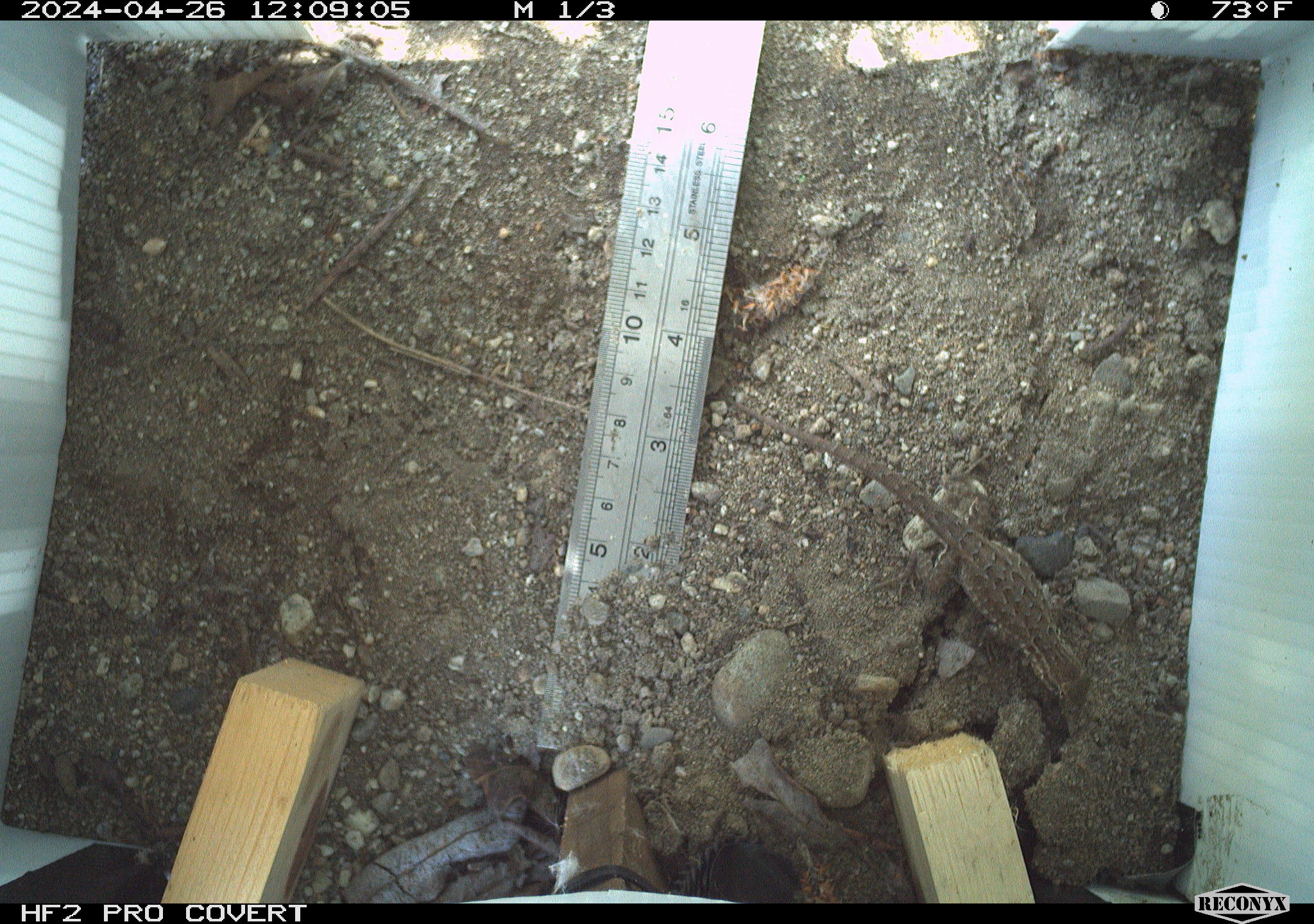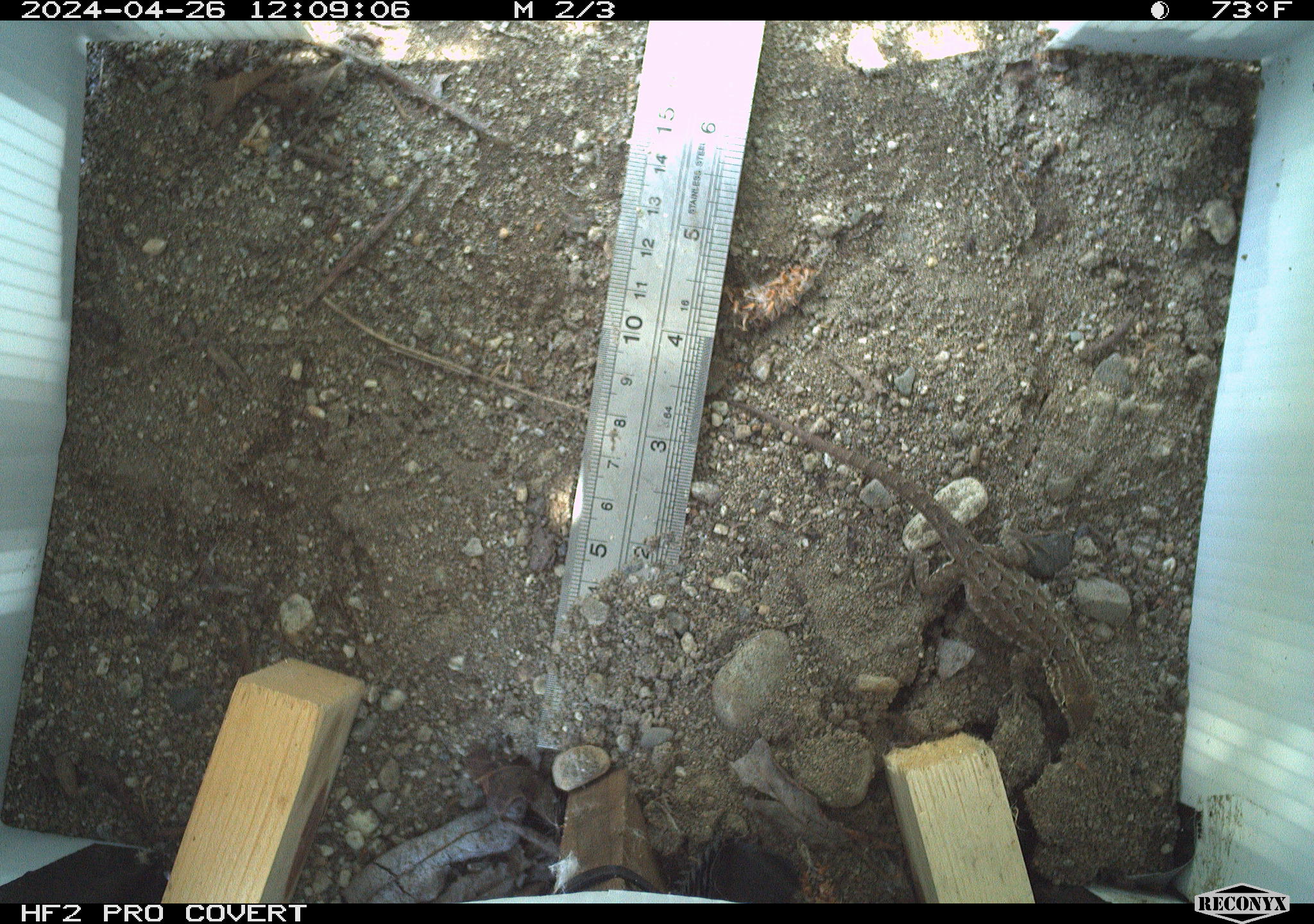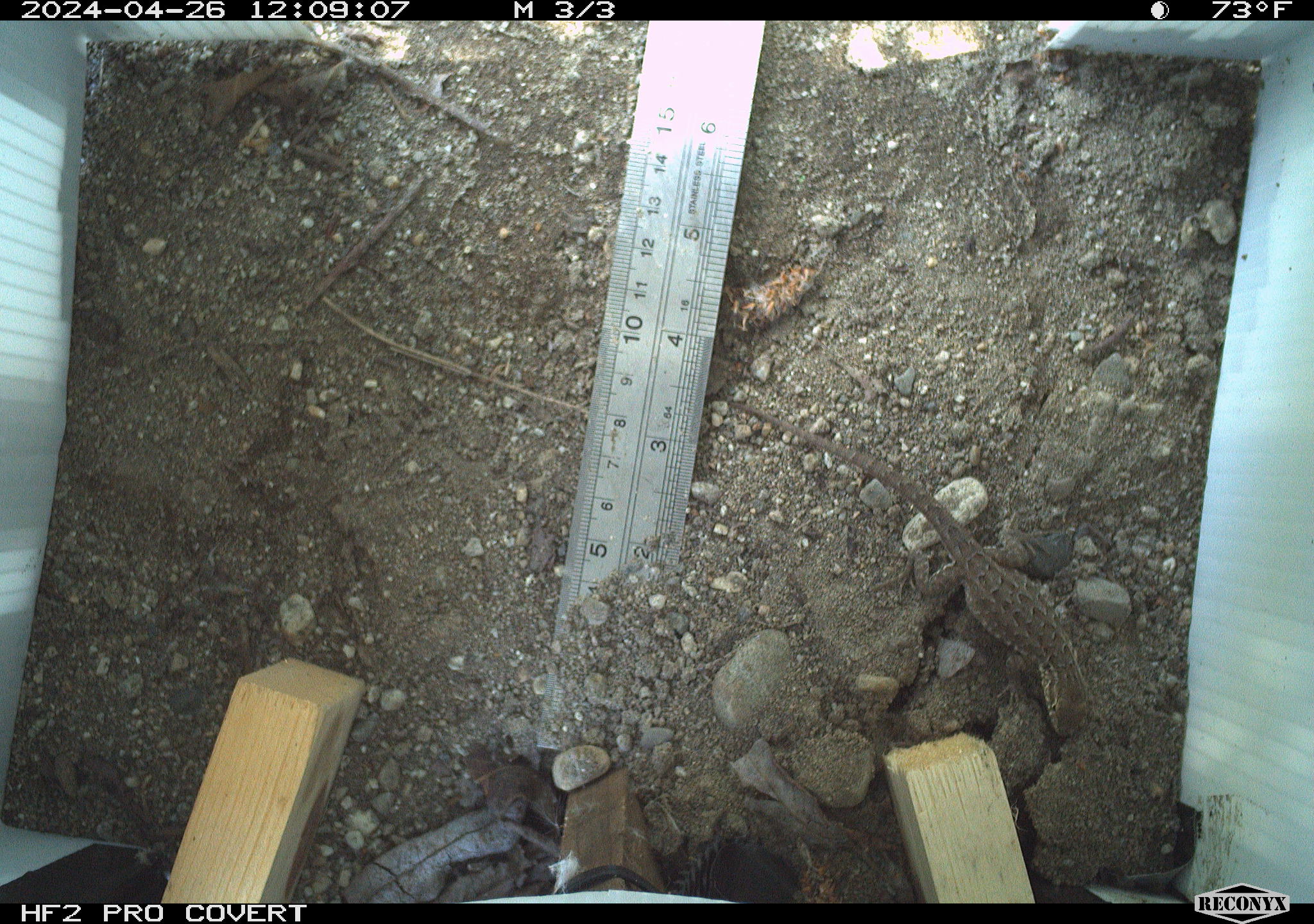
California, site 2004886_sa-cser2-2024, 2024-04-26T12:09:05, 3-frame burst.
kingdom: Animalia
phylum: Chordata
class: Reptilia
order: Squamata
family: Phrynosomatidae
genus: Sceloporus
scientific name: Sceloporus occidentalis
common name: western fence lizard